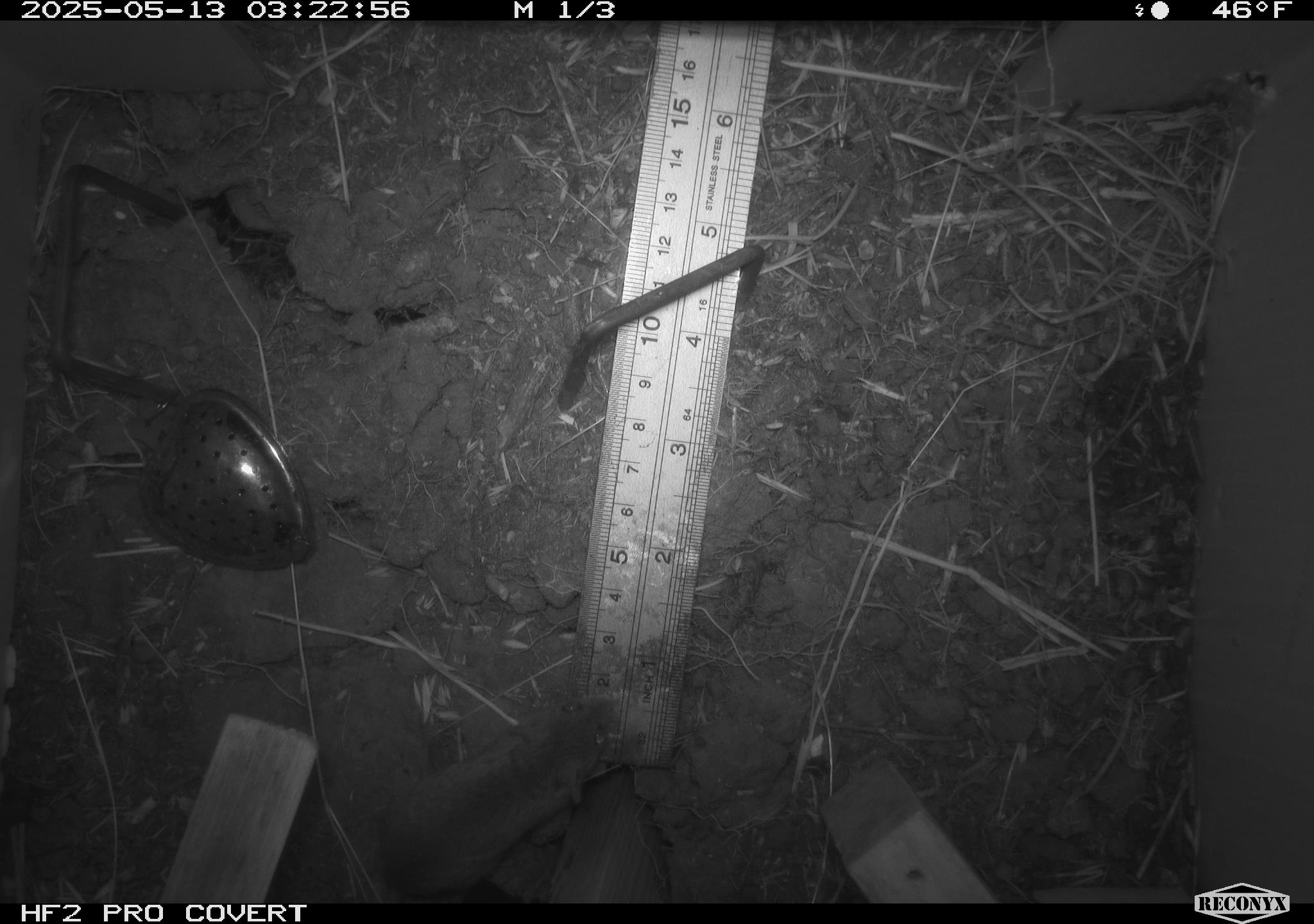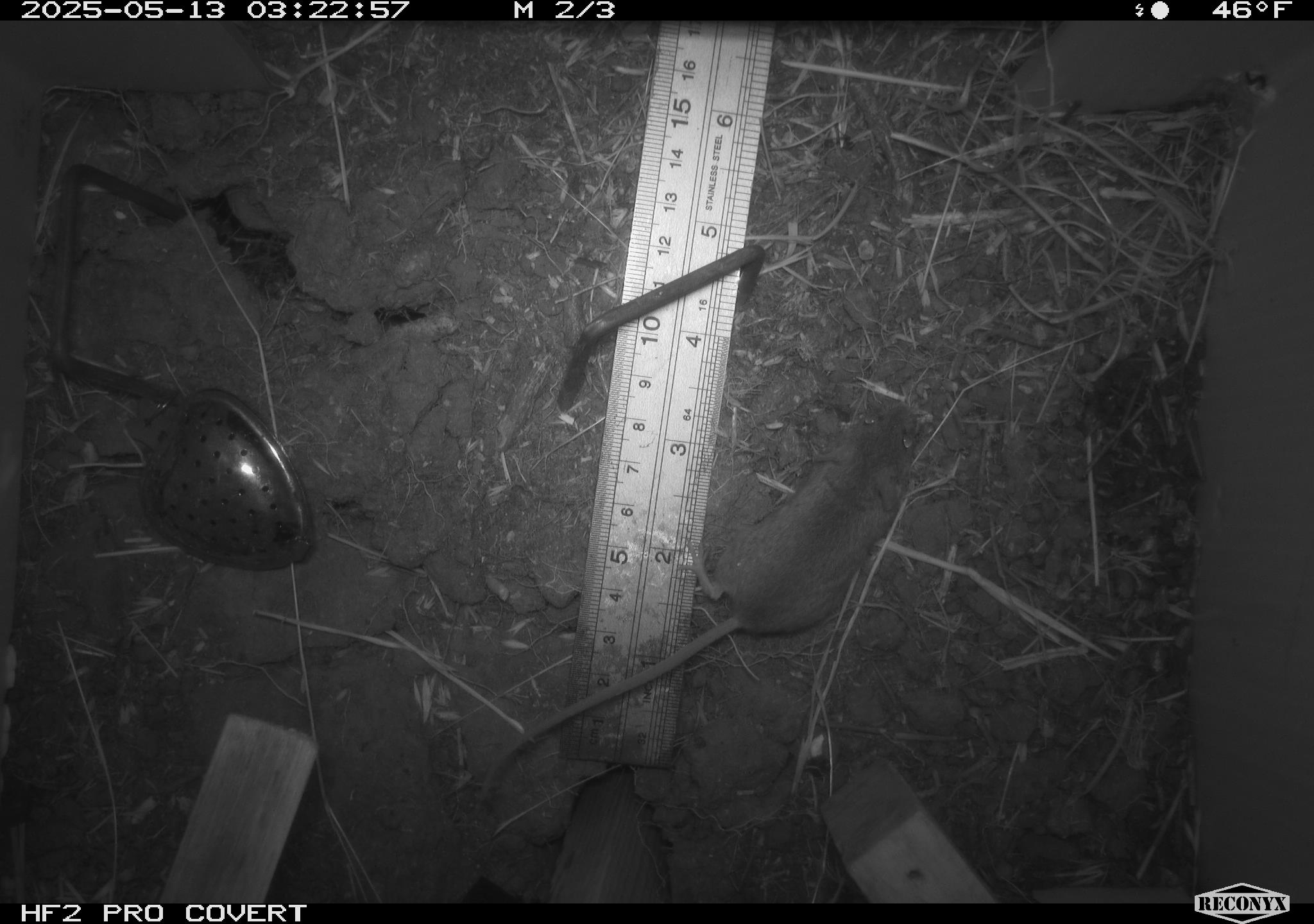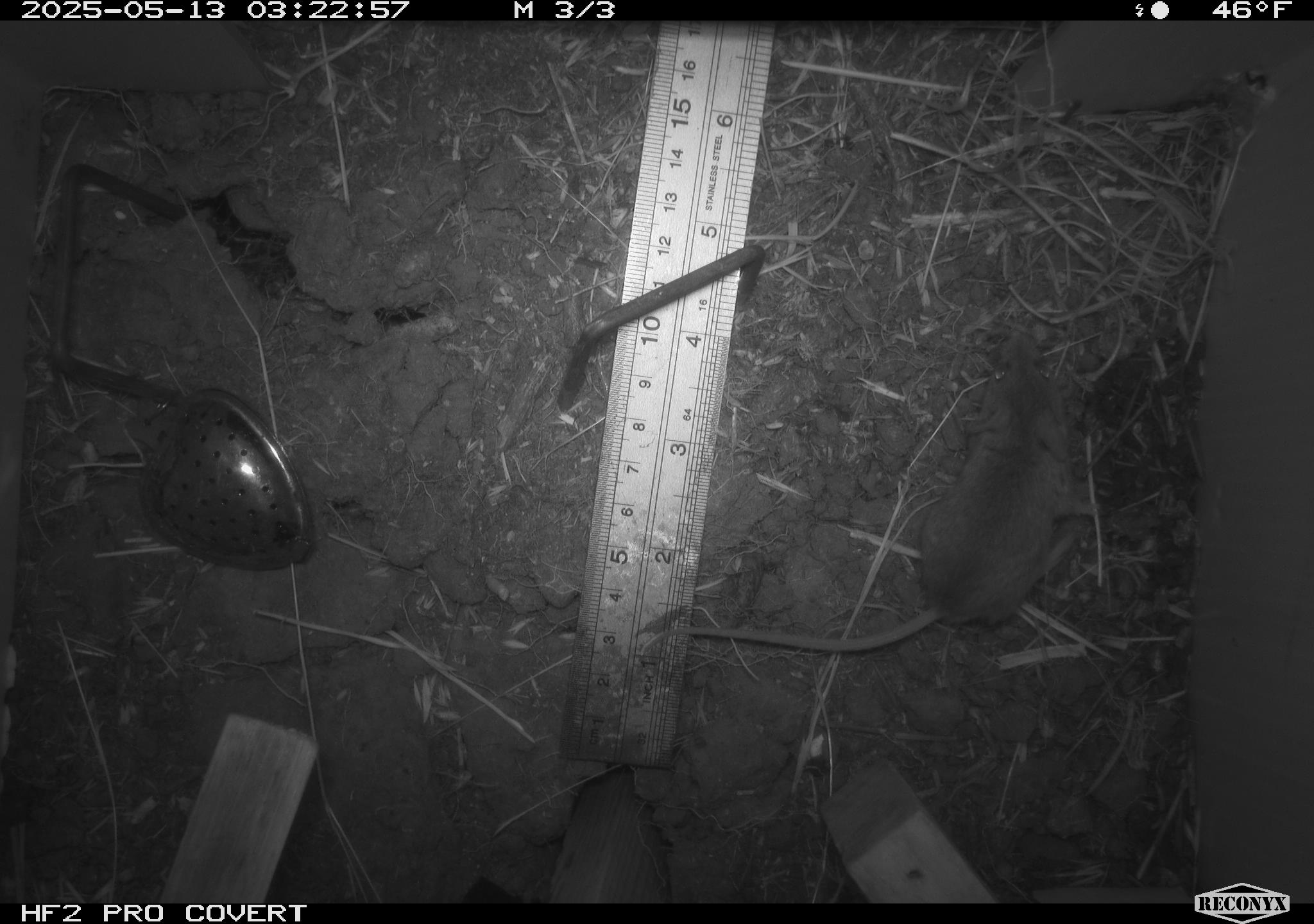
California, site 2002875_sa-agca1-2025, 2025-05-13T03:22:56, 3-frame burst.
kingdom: Animalia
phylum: Chordata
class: Mammalia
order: Rodentia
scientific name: Rodentia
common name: mouse species